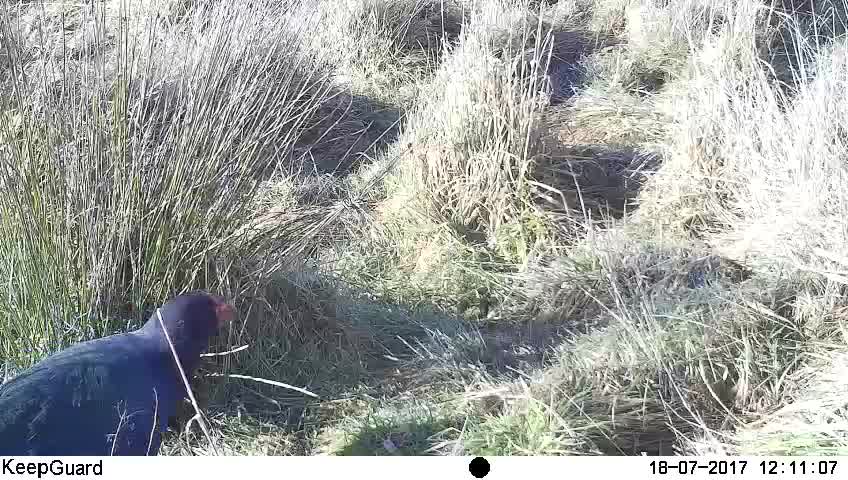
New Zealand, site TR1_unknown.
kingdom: Animalia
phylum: Chordata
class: Aves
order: Gruiformes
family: Rallidae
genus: Porphyrio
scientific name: Porphyrio mantelli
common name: takahe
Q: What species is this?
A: Takahe (Porphyrio mantelli).